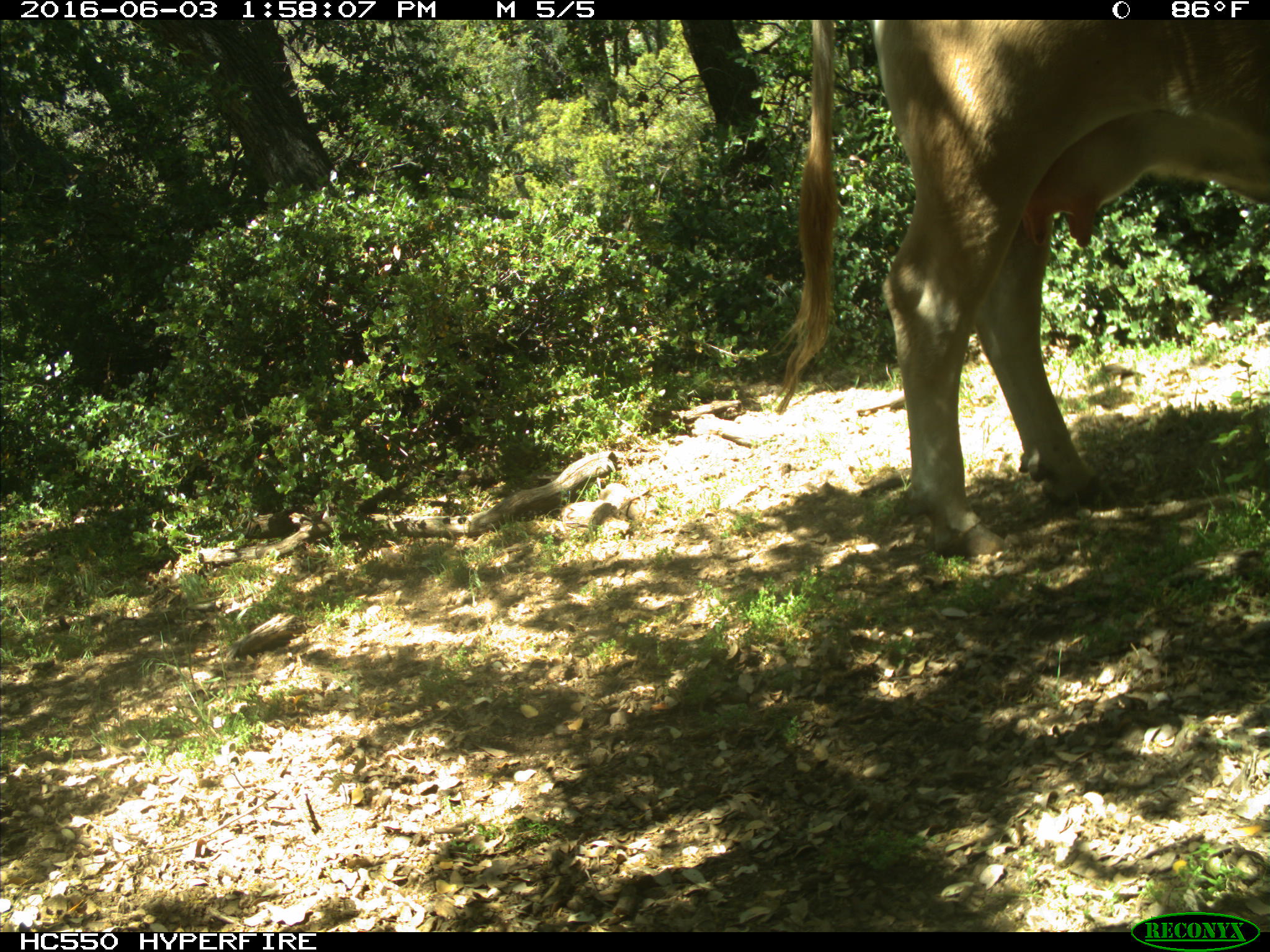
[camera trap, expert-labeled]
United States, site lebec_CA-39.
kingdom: Animalia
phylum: Chordata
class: Mammalia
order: Artiodactyla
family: Bovidae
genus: Bos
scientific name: Bos taurus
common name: domestic cow